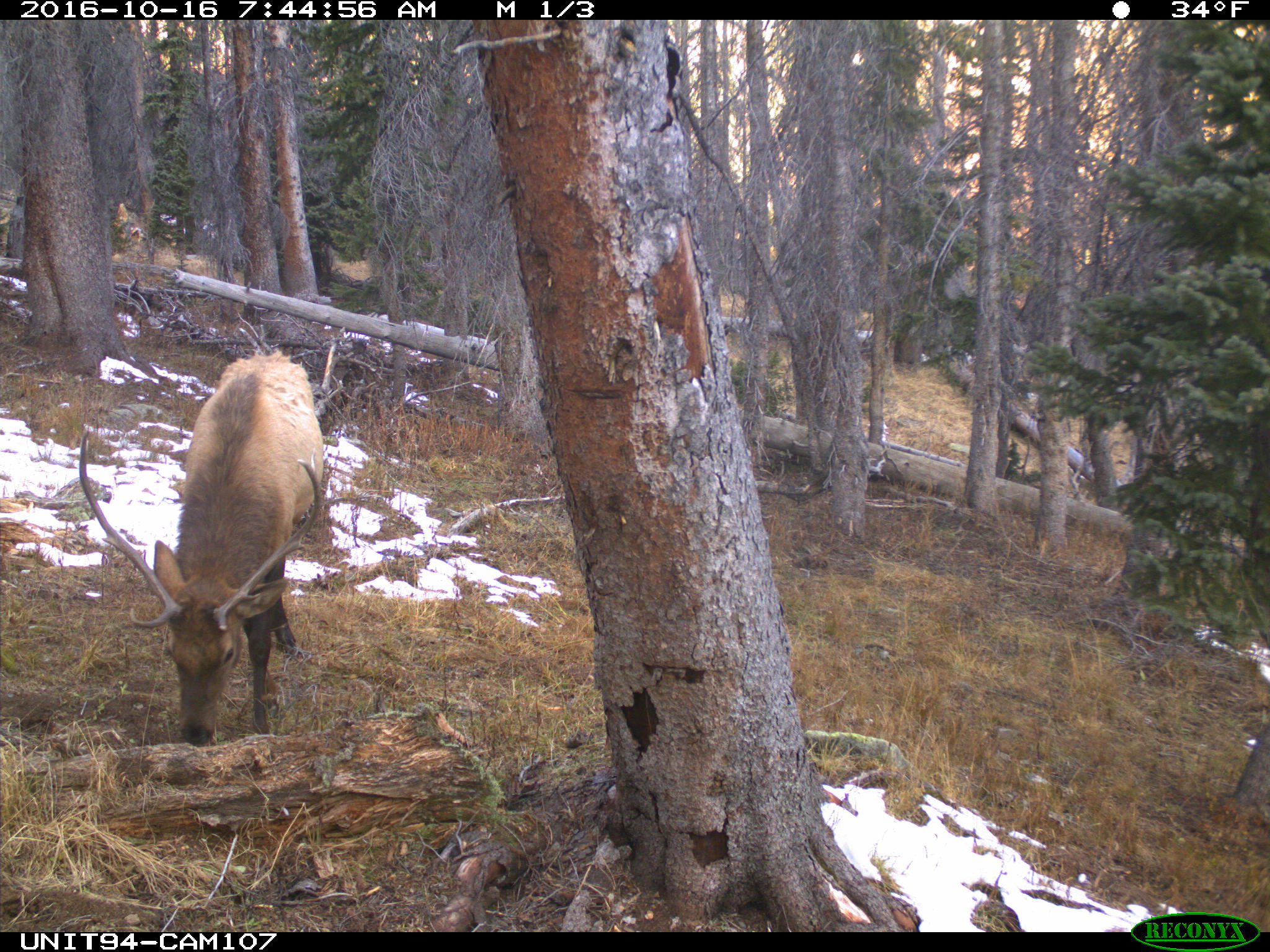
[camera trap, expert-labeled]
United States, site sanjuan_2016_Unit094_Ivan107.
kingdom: Animalia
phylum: Chordata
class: Mammalia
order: Artiodactyla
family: Cervidae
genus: Cervus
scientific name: Cervus elaphus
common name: red deer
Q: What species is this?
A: Cervus elaphus (red deer).